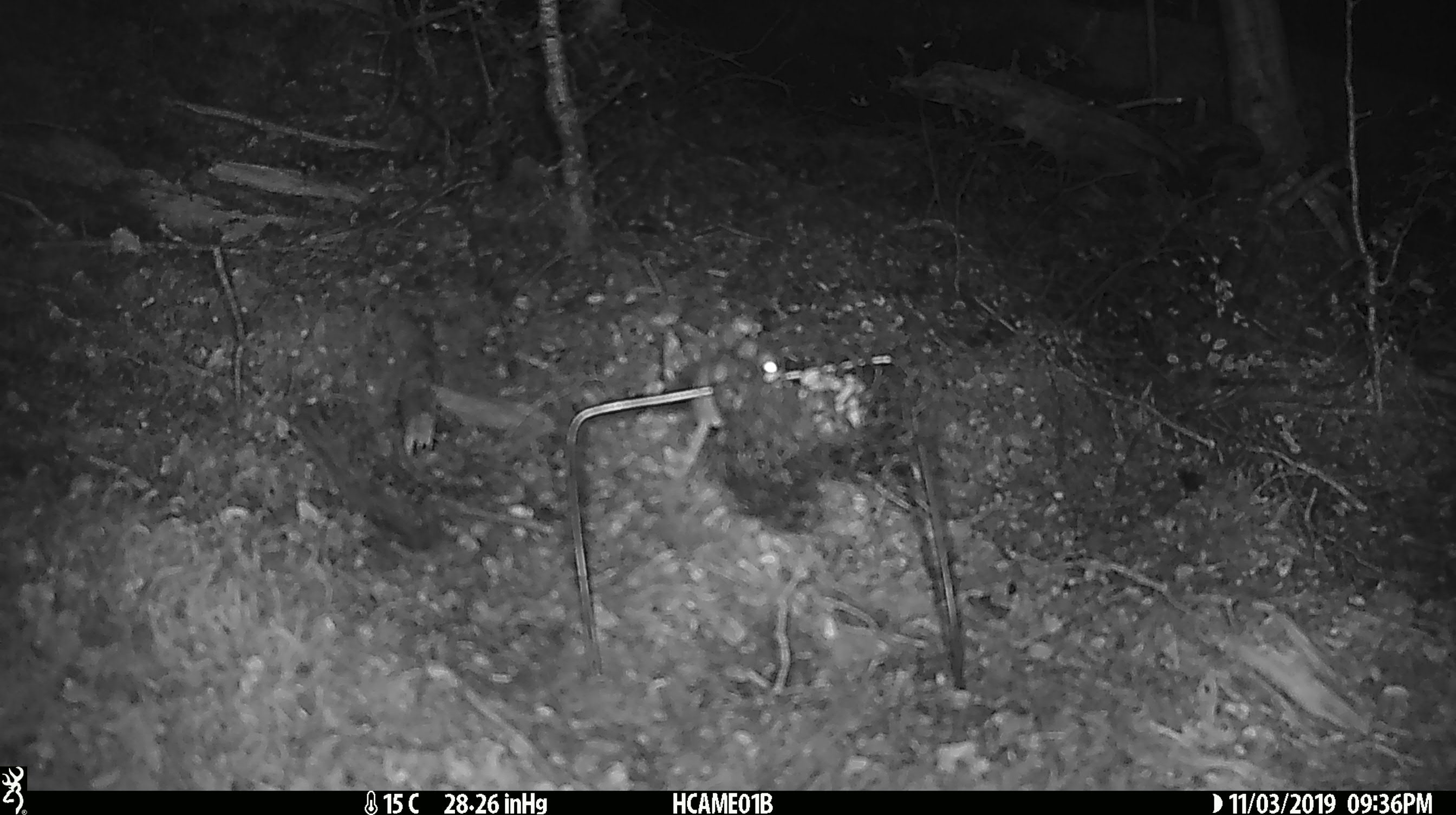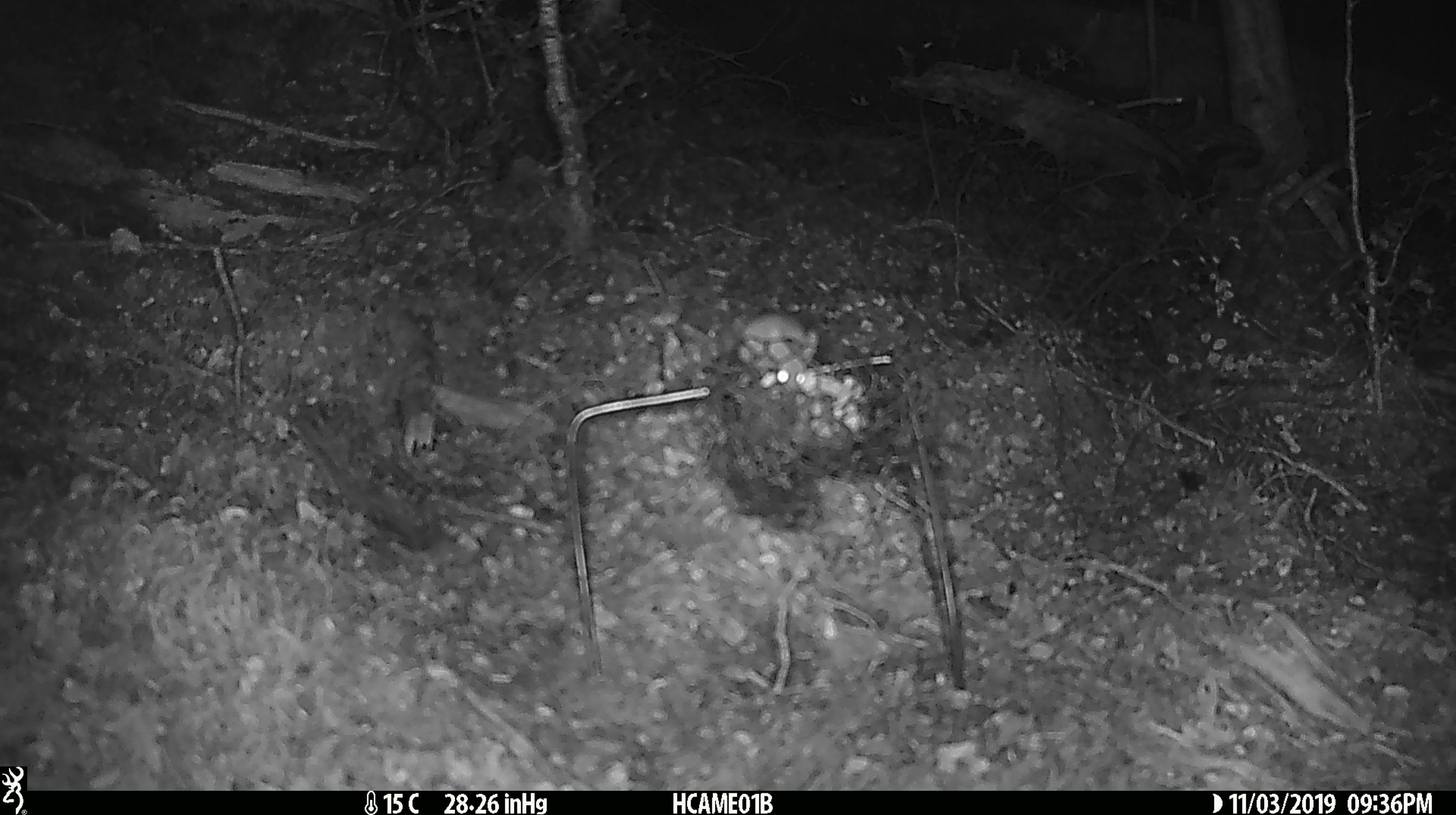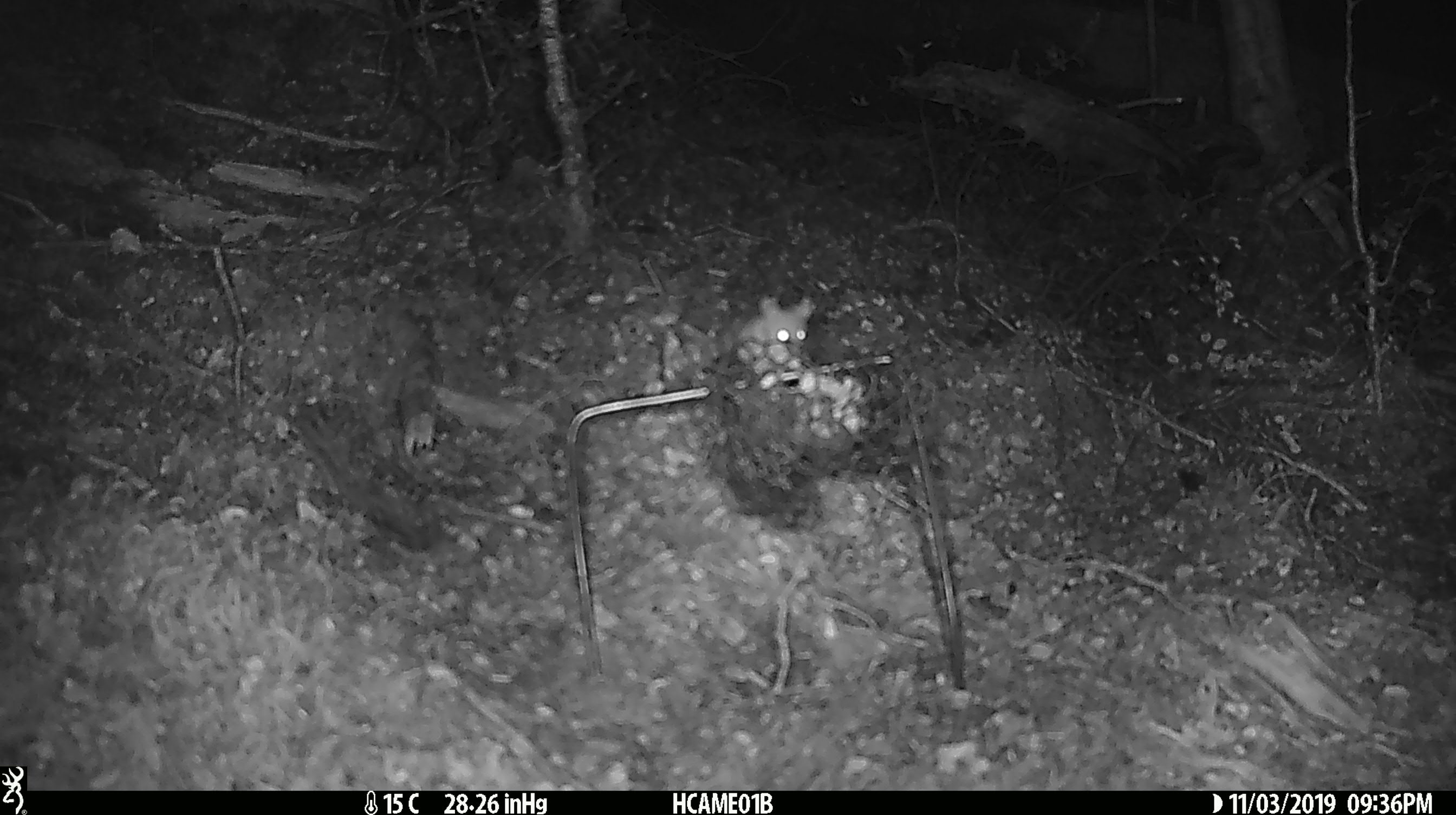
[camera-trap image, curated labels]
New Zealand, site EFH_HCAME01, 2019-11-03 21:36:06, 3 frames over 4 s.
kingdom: Animalia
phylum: Chordata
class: Mammalia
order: Rodentia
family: Muridae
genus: Mus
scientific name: Mus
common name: mouse